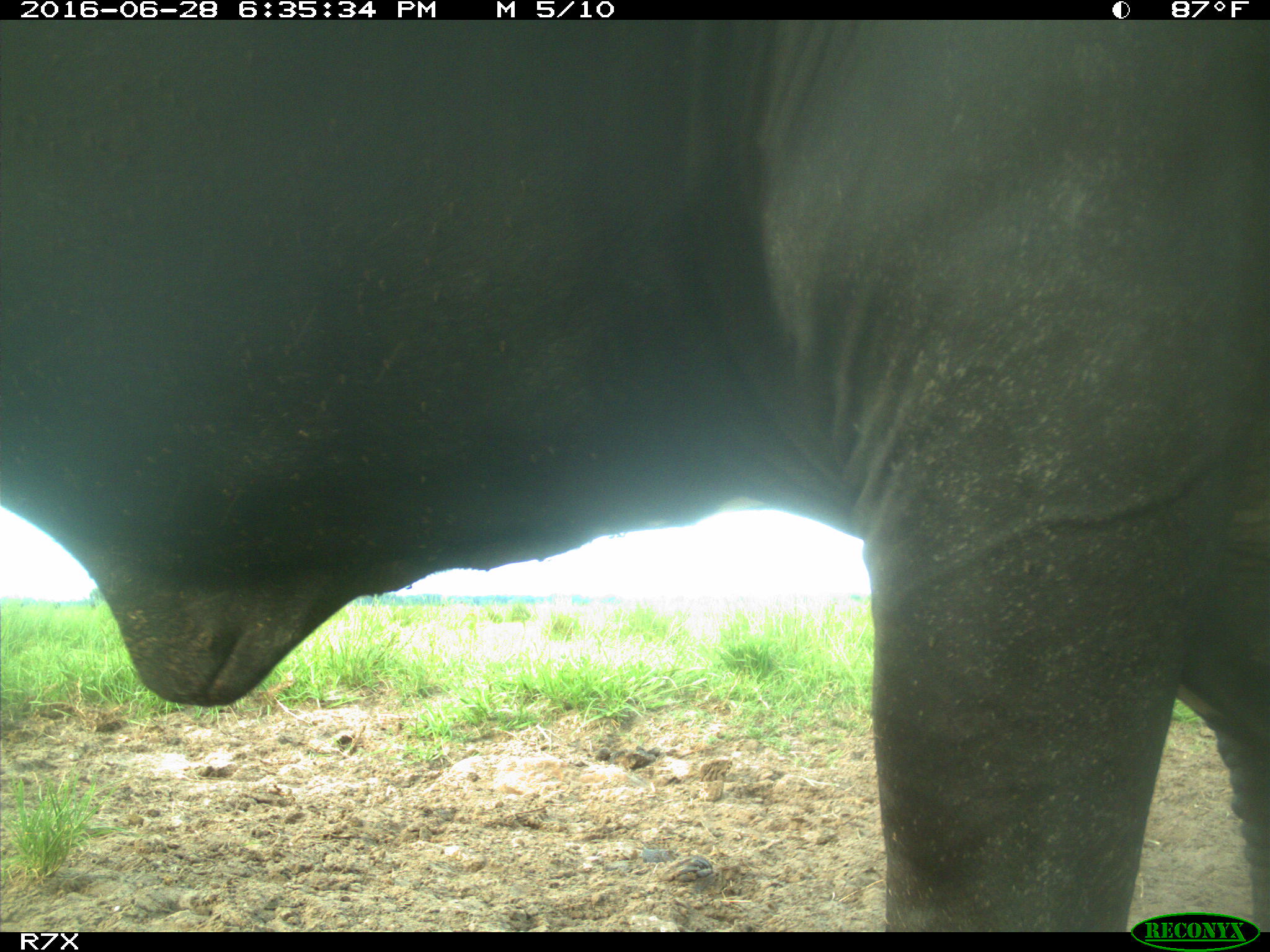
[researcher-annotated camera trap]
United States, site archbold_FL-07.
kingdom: Animalia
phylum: Chordata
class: Mammalia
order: Artiodactyla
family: Bovidae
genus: Bos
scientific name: Bos taurus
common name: domestic cow